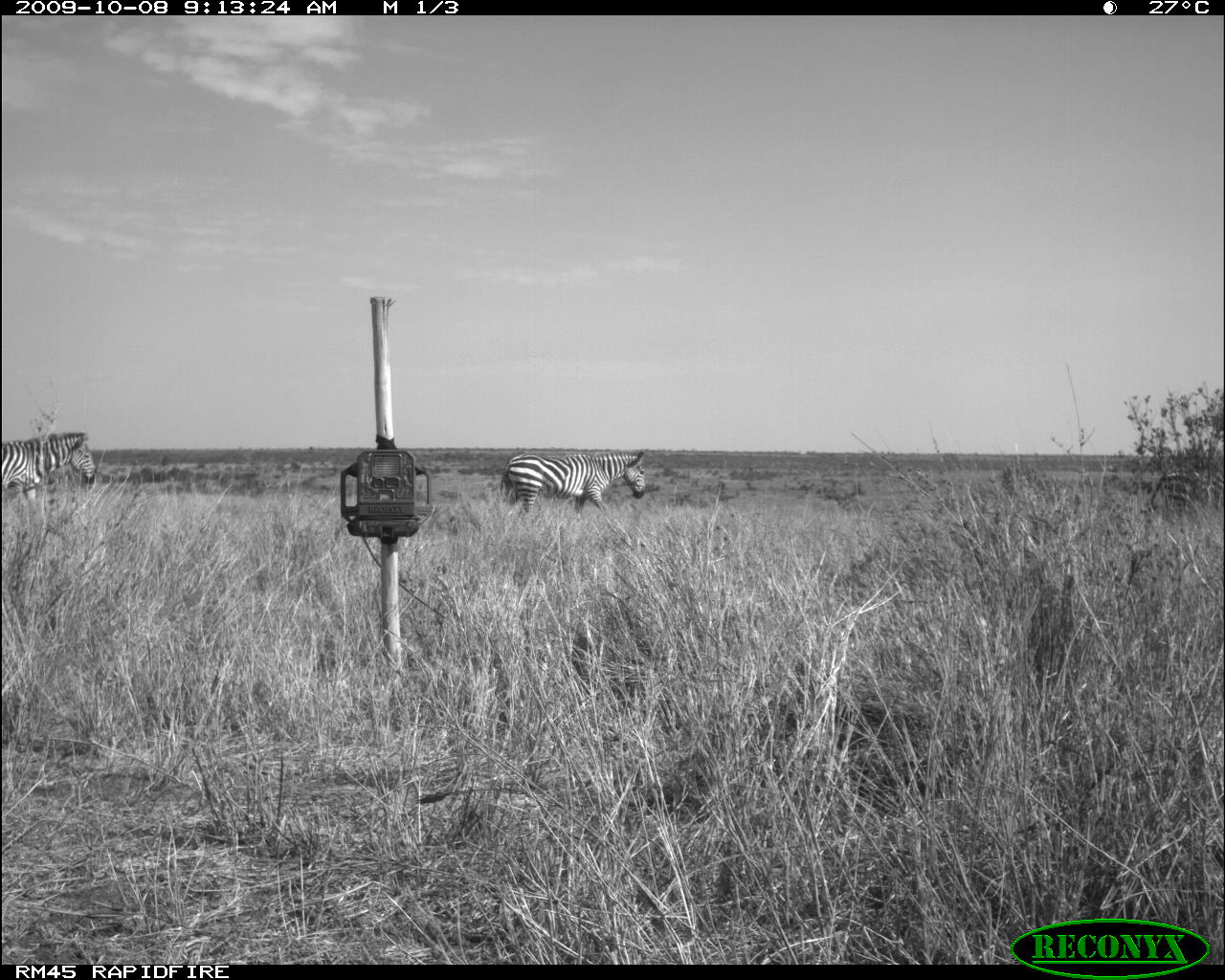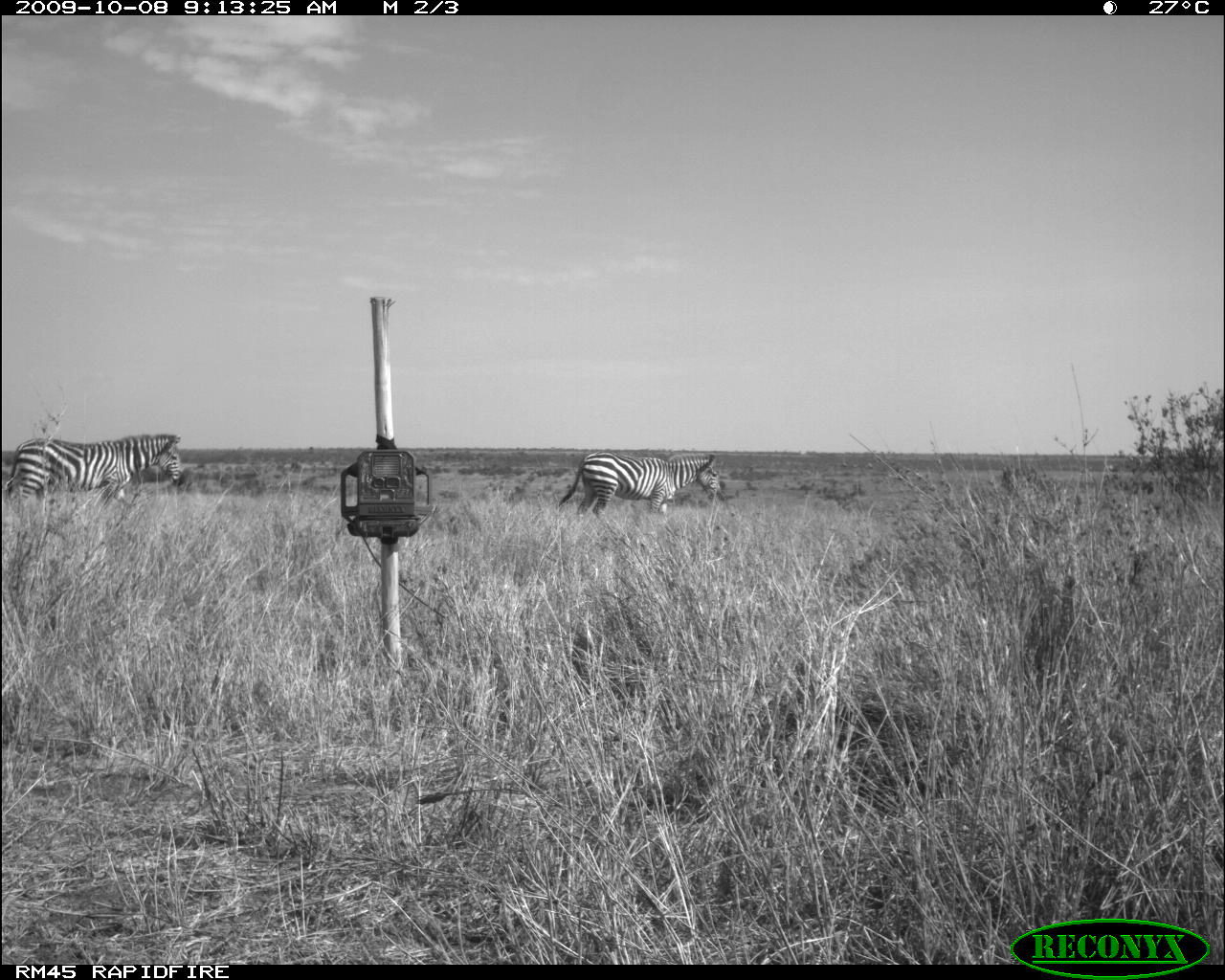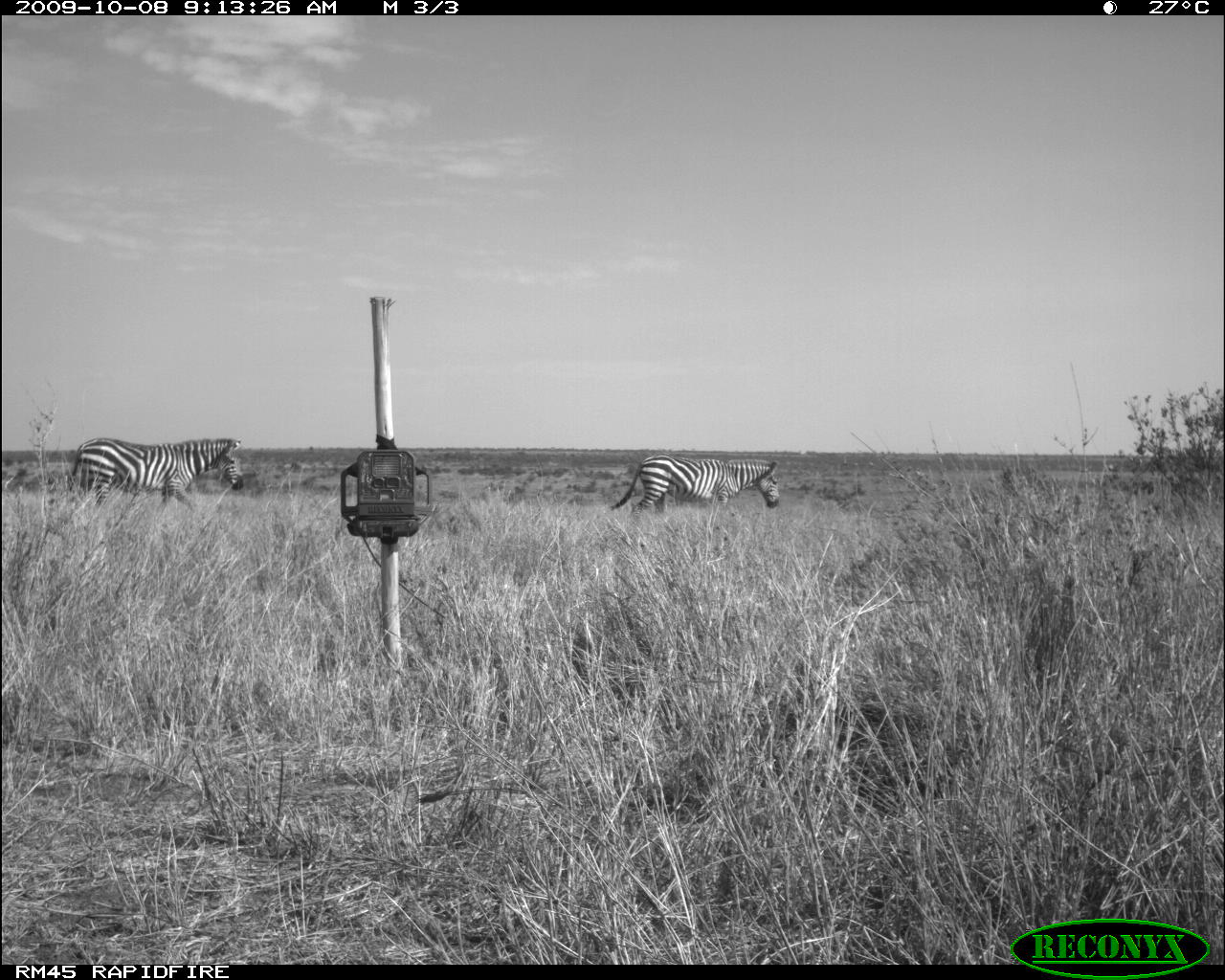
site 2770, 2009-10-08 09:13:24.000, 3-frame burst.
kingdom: Animalia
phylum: Chordata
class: Mammalia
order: Perissodactyla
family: Equidae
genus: Equus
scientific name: Equus quagga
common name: plains zebra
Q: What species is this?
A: Equus quagga (plains zebra).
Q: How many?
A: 2.